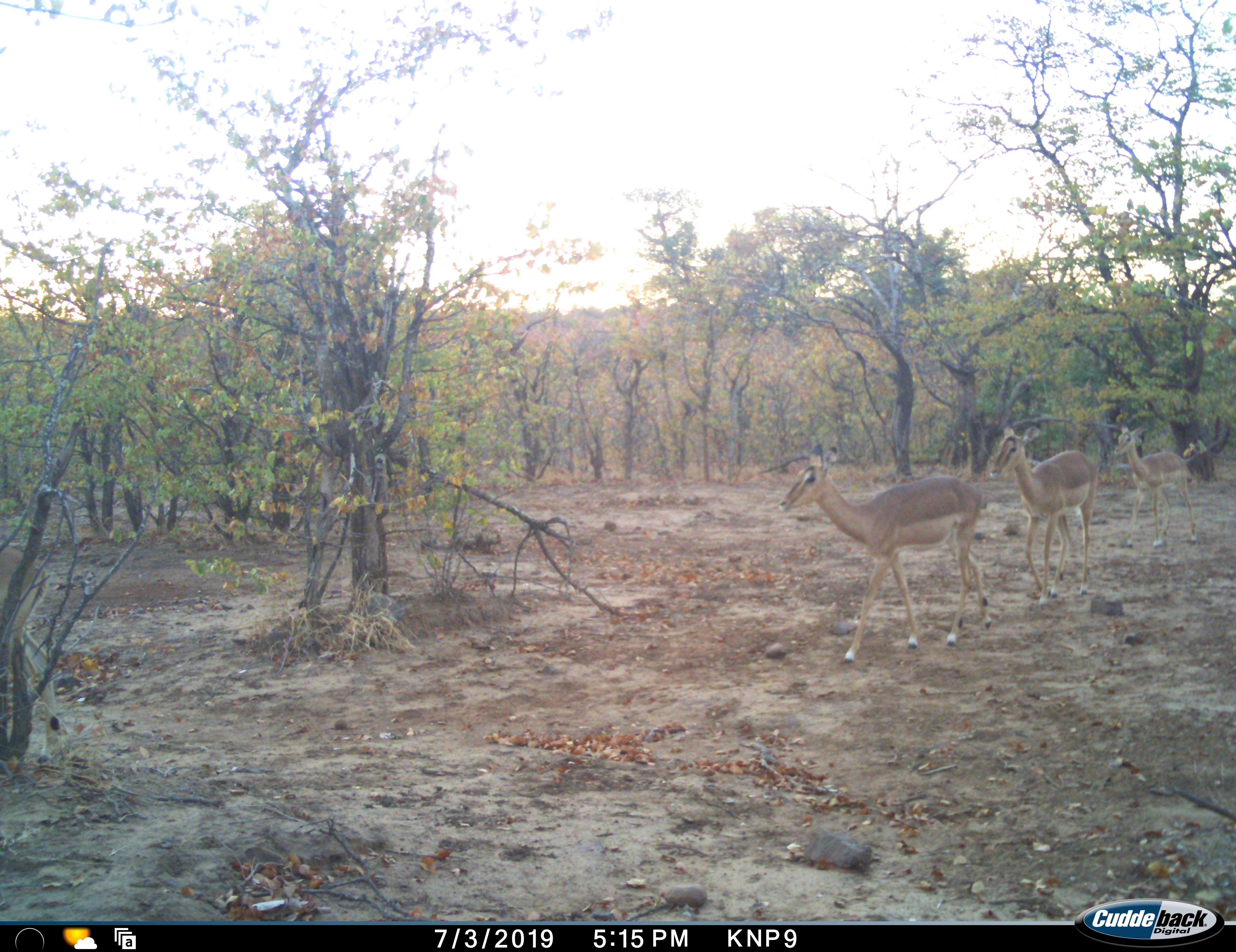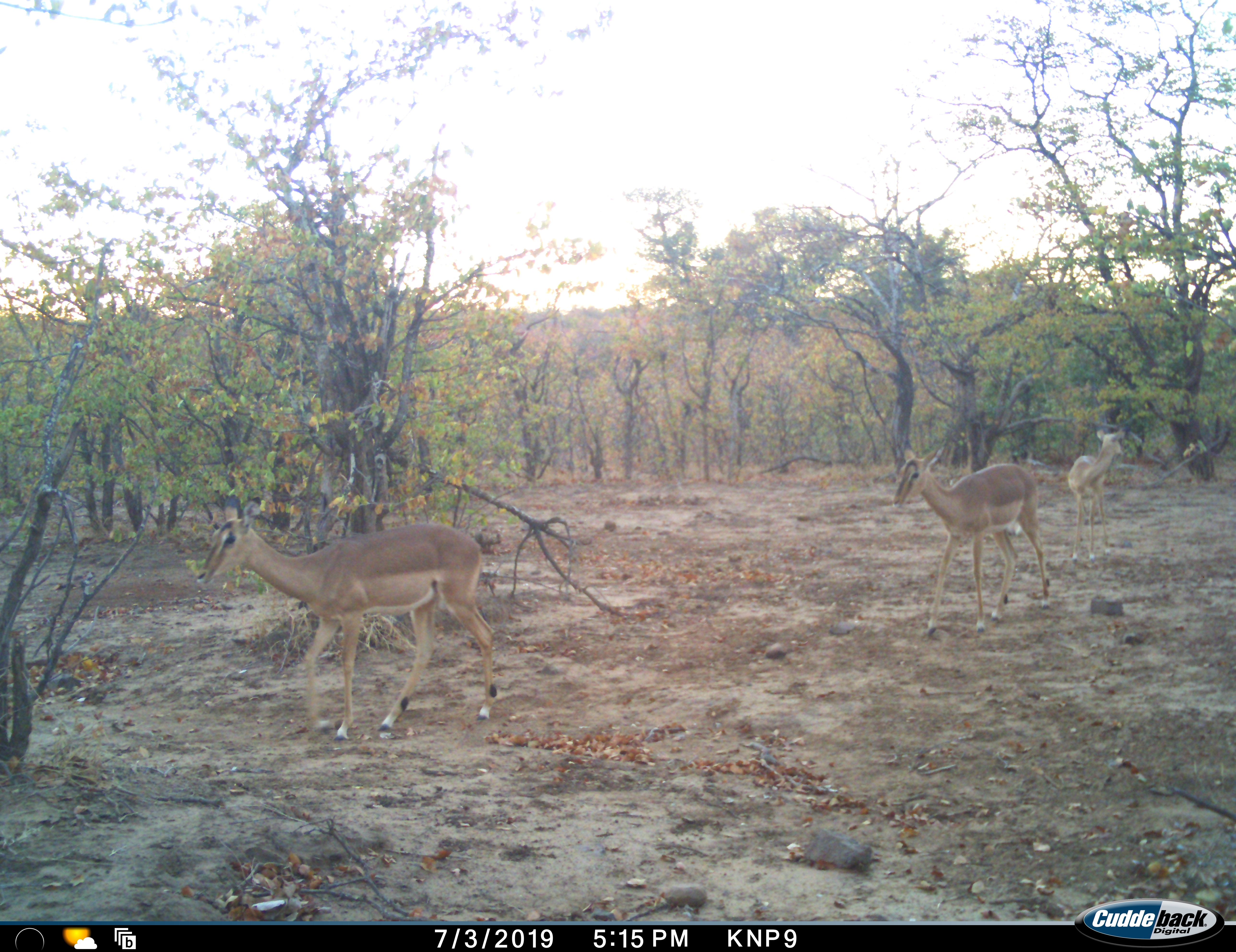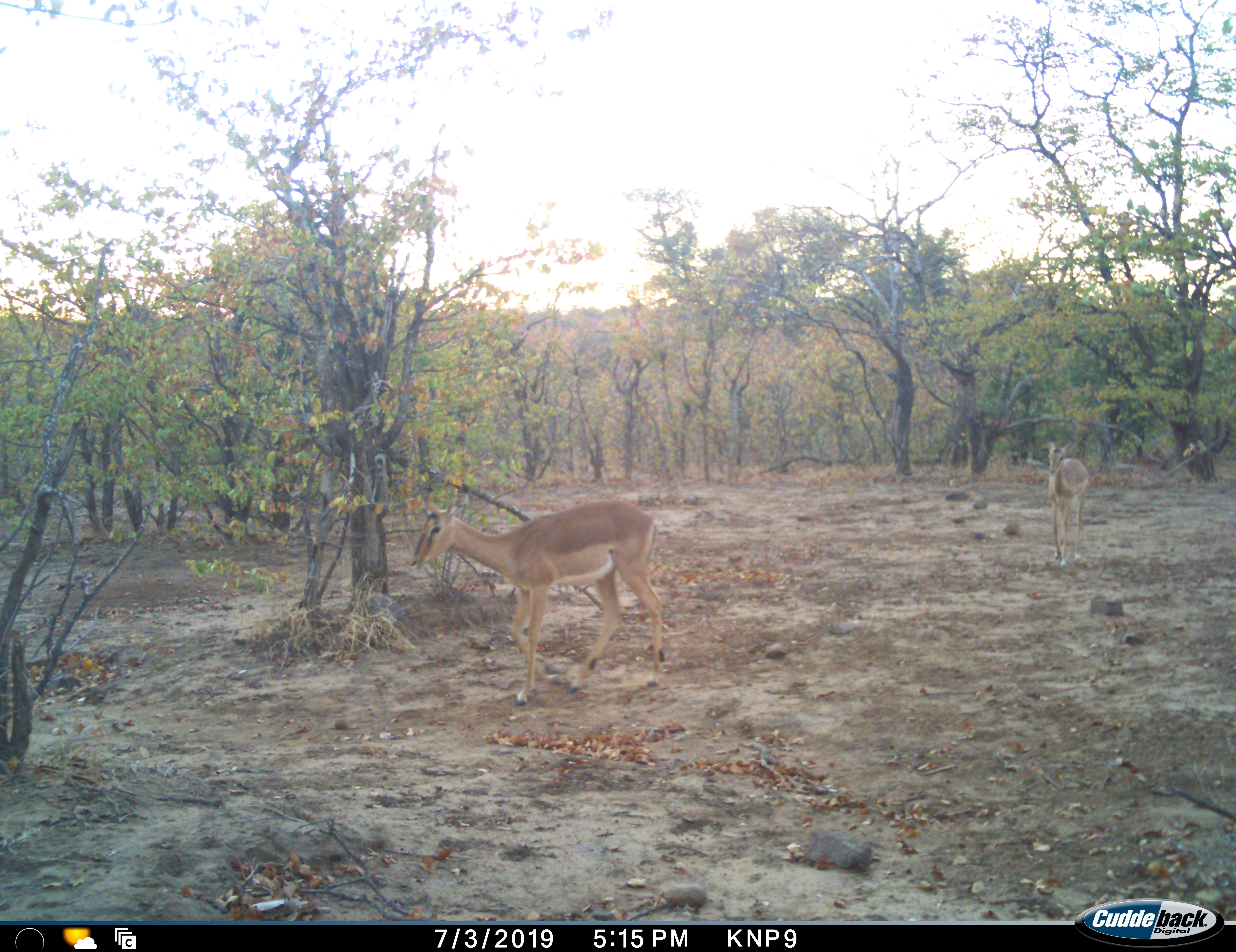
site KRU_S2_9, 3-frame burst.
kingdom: Animalia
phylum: Chordata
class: Mammalia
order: Artiodactyla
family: Bovidae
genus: Aepyceros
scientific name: Aepyceros melampus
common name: impala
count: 3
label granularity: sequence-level